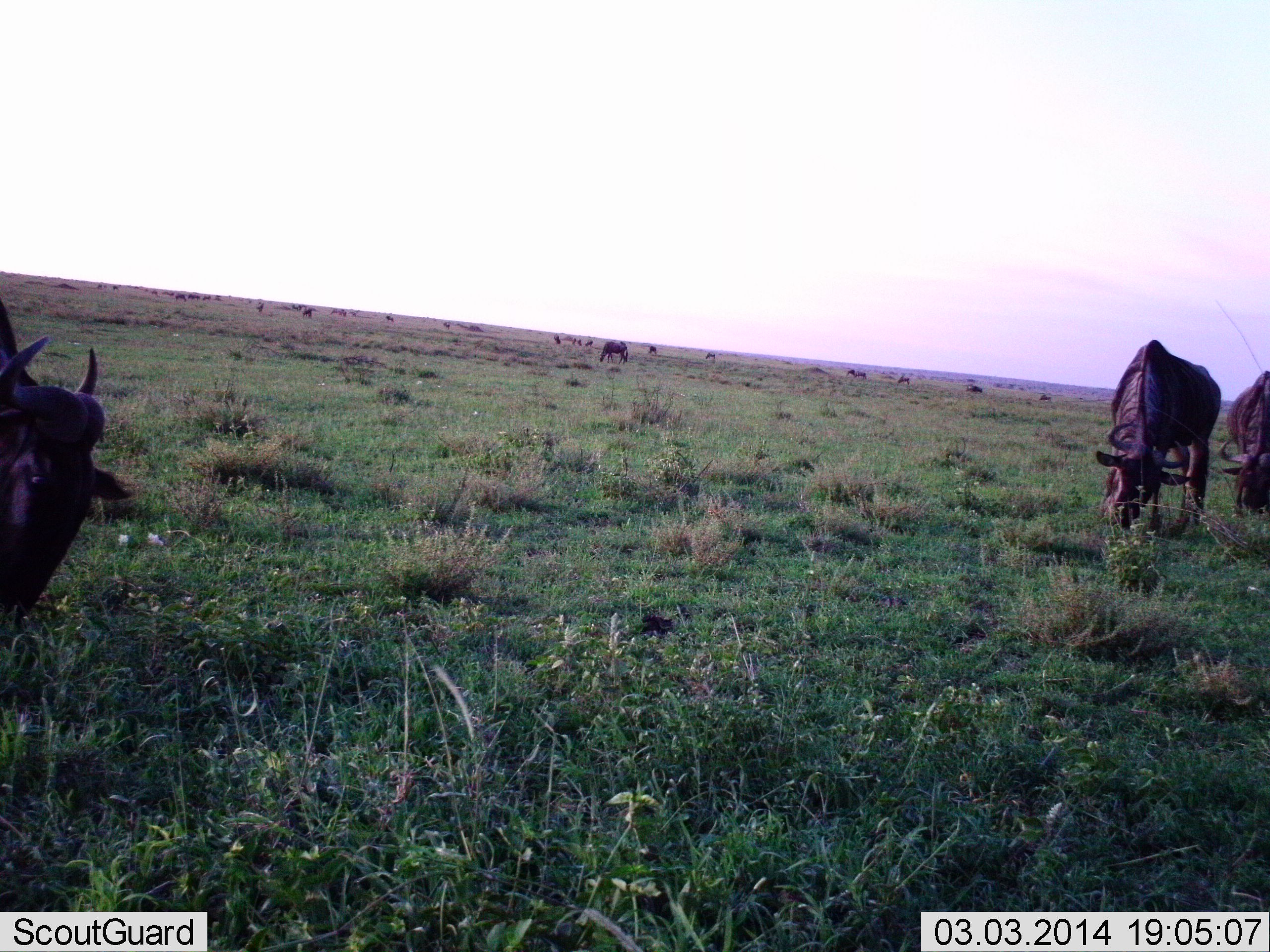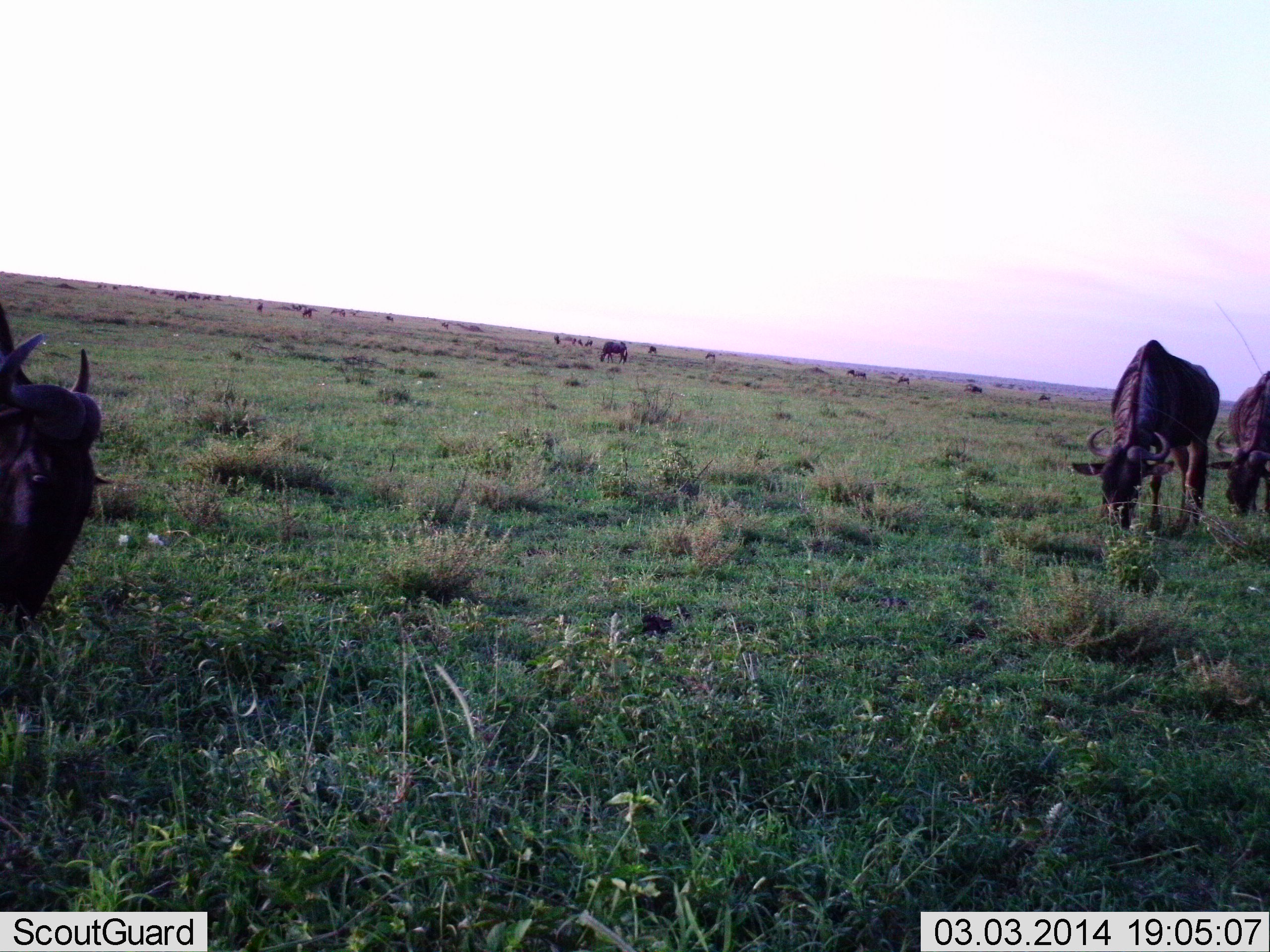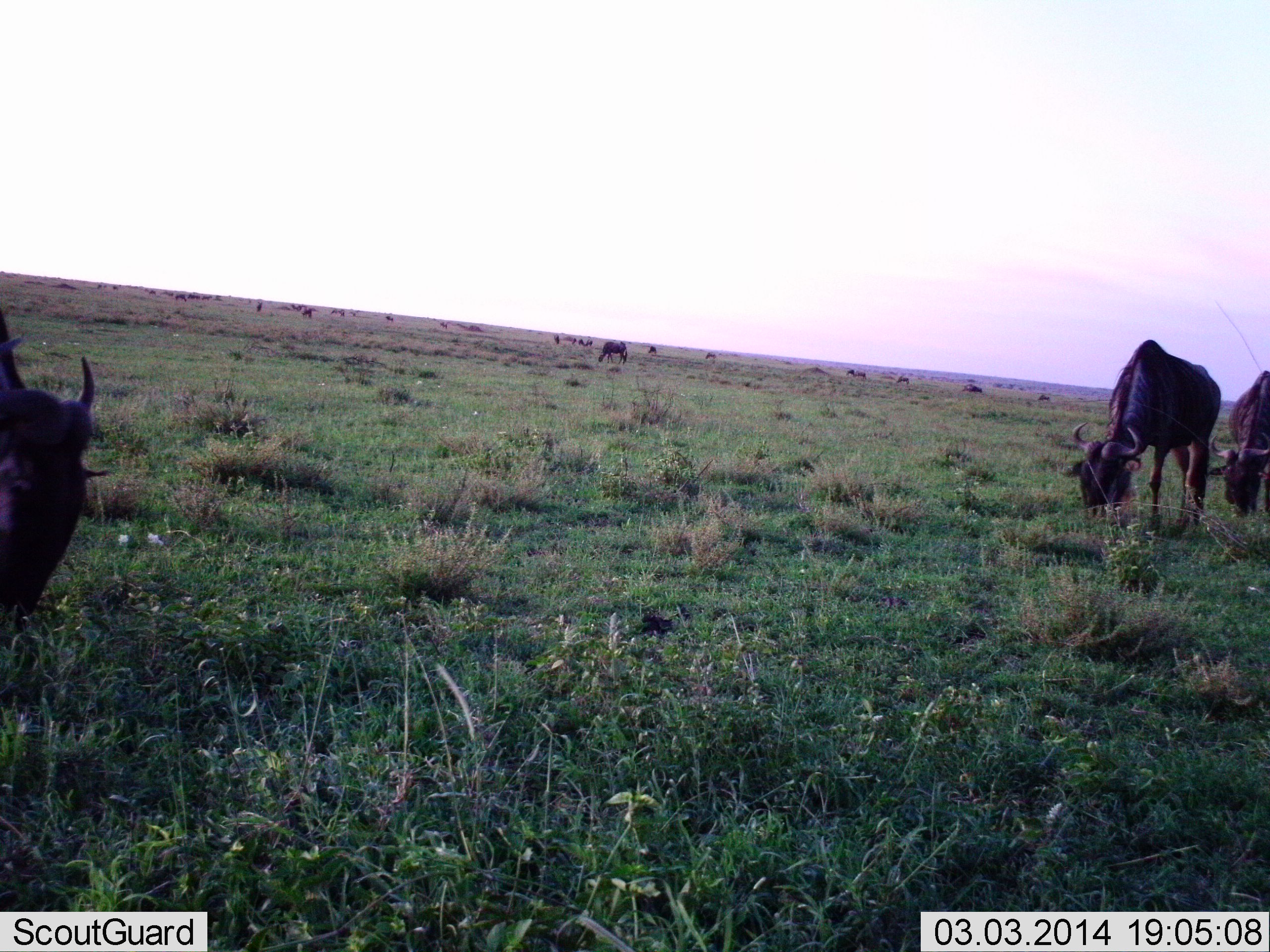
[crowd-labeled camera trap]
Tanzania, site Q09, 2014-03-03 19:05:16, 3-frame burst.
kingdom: Animalia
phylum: Chordata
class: Mammalia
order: Artiodactyla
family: Bovidae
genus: Connochaetes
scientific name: Connochaetes taurinus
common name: blue wildebeest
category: wildebeest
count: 11-50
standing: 30%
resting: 0%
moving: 20%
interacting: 0%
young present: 0%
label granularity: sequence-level